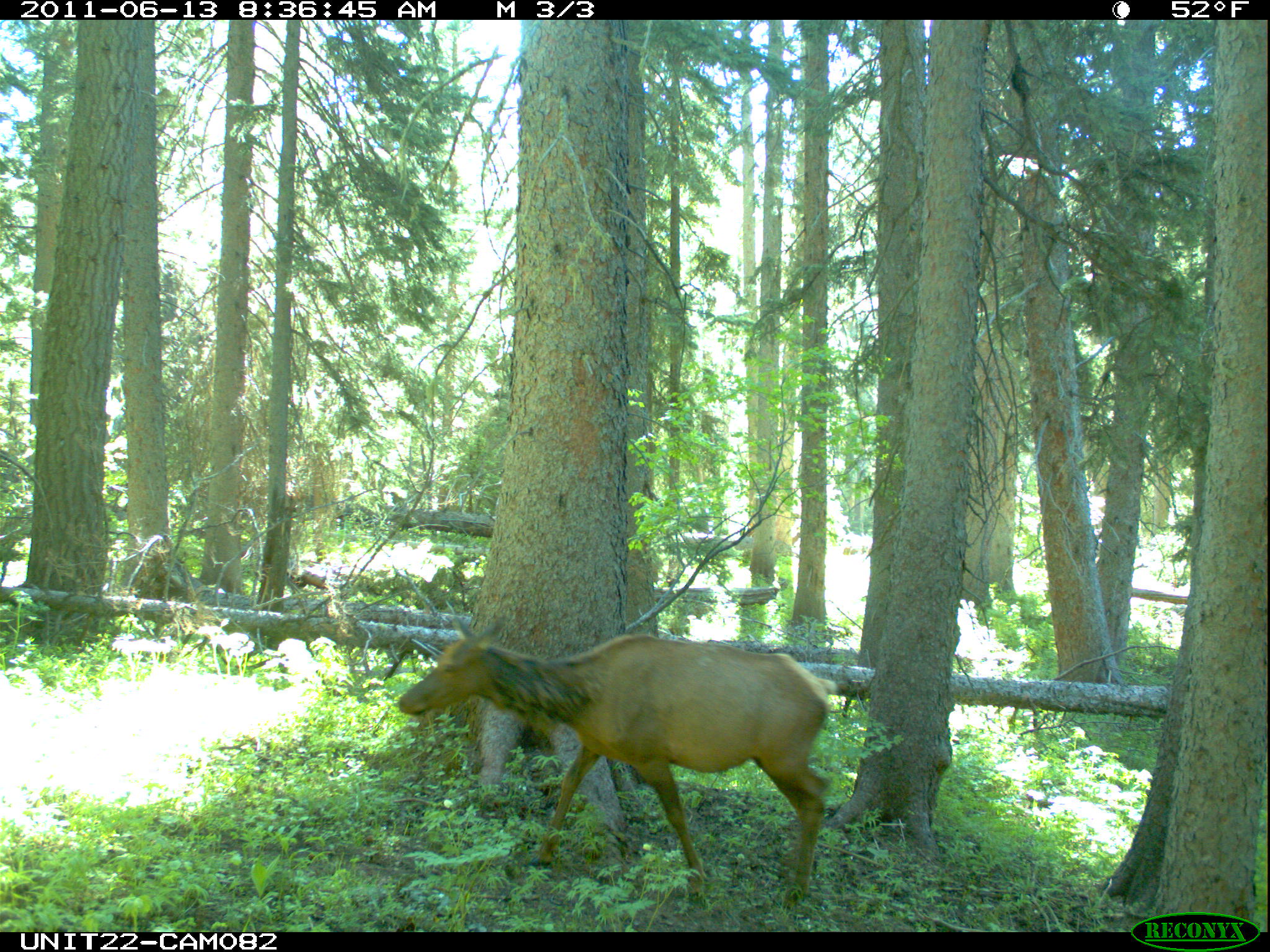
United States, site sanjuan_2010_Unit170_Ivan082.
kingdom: Animalia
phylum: Chordata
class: Mammalia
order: Artiodactyla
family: Cervidae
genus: Cervus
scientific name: Cervus elaphus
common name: red deer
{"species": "Cervus elaphus (red deer)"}